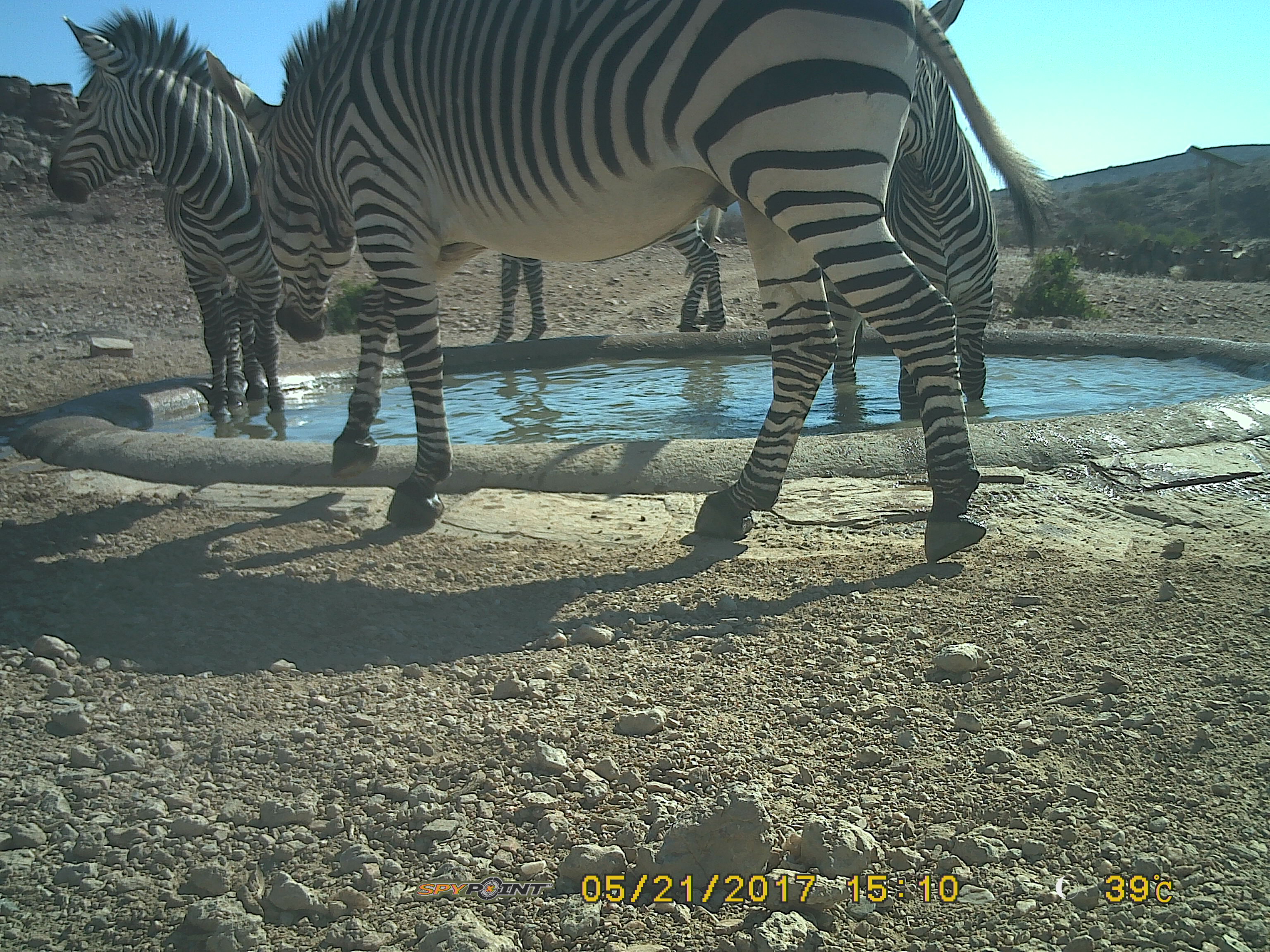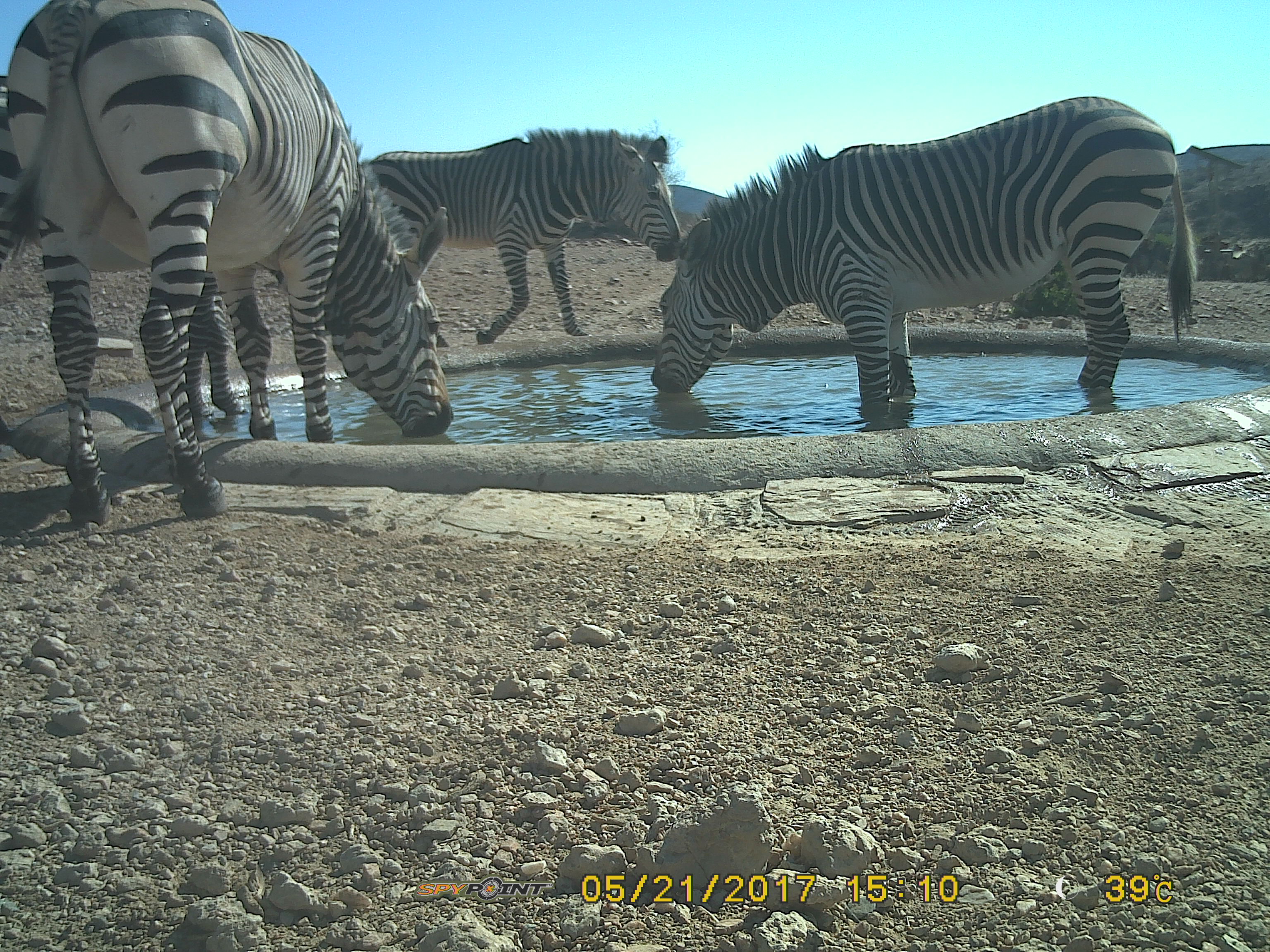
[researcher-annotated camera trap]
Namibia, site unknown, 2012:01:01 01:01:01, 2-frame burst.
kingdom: Animalia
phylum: Chordata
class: Mammalia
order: Perissodactyla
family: Equidae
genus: Equus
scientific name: Equus zebra hartmannae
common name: hartmann's mountain zebra